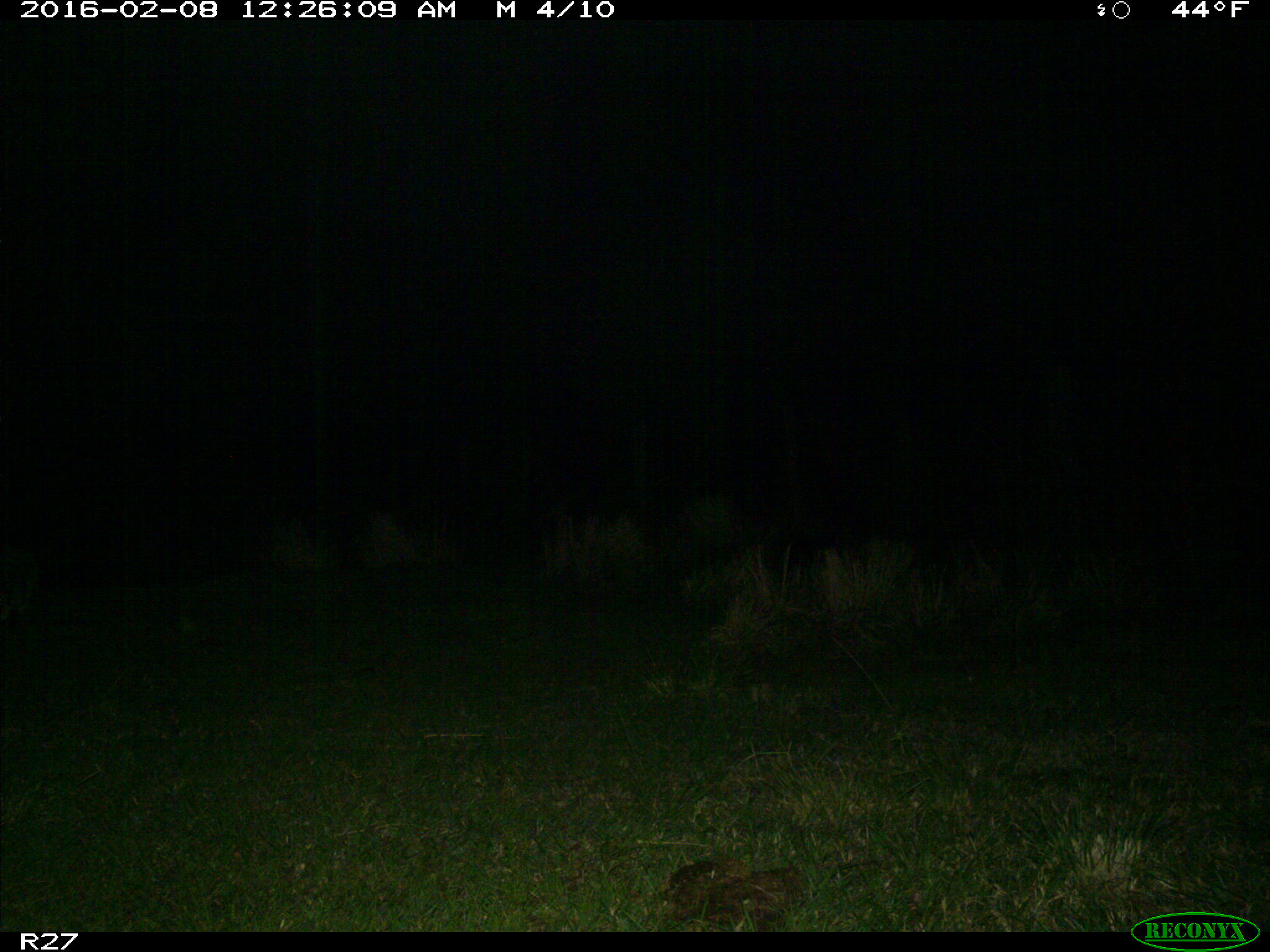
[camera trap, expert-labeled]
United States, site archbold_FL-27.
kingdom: Animalia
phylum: Chordata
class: Mammalia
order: Carnivora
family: Procyonidae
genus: Procyon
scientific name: Procyon lotor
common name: common raccoon